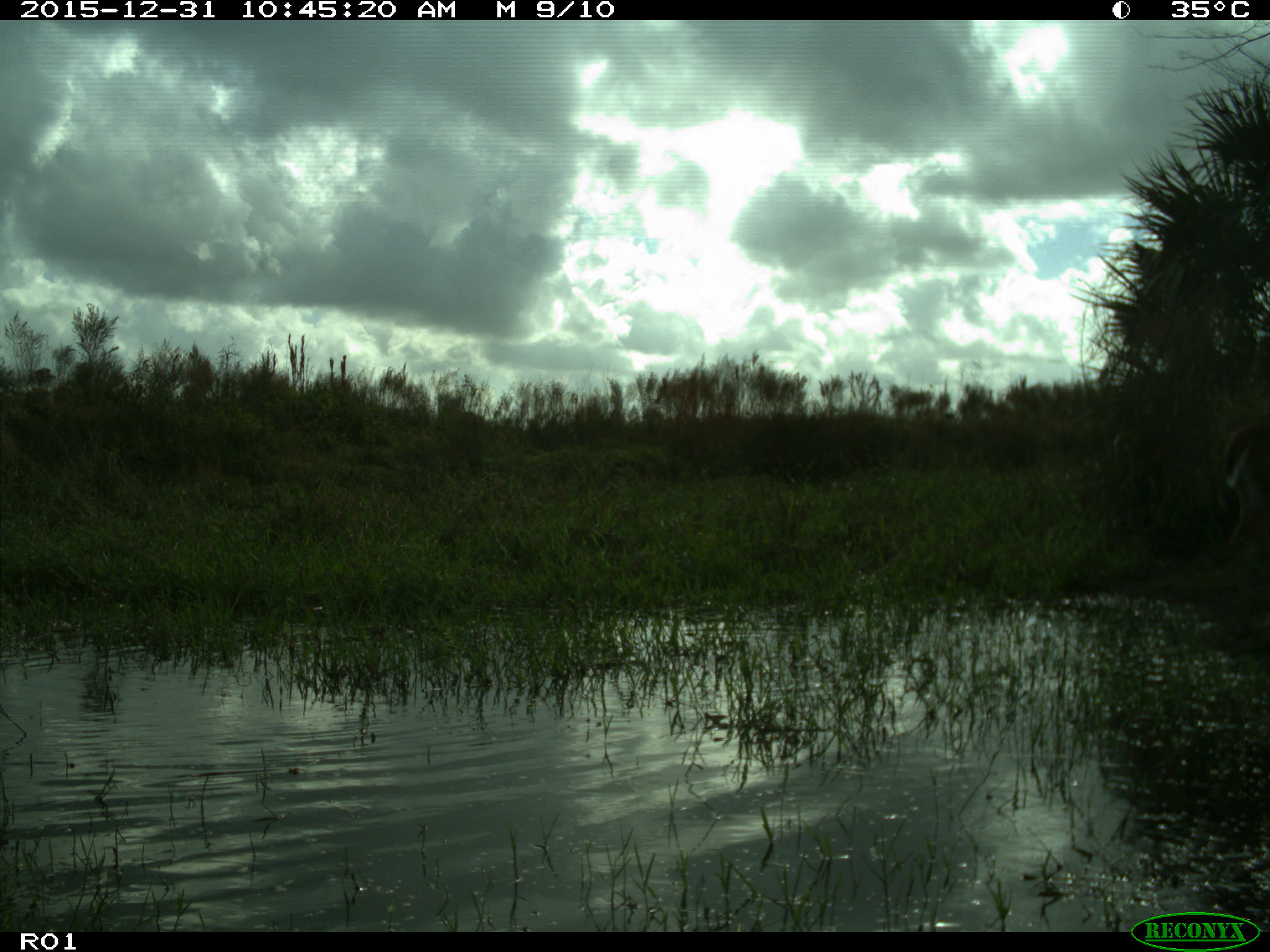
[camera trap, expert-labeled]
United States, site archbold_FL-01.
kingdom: Animalia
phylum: Chordata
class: Mammalia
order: Artiodactyla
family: Cervidae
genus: Odocoileus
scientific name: Odocoileus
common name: deer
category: unidentified deer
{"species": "unidentified deer (deer) (Odocoileus)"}